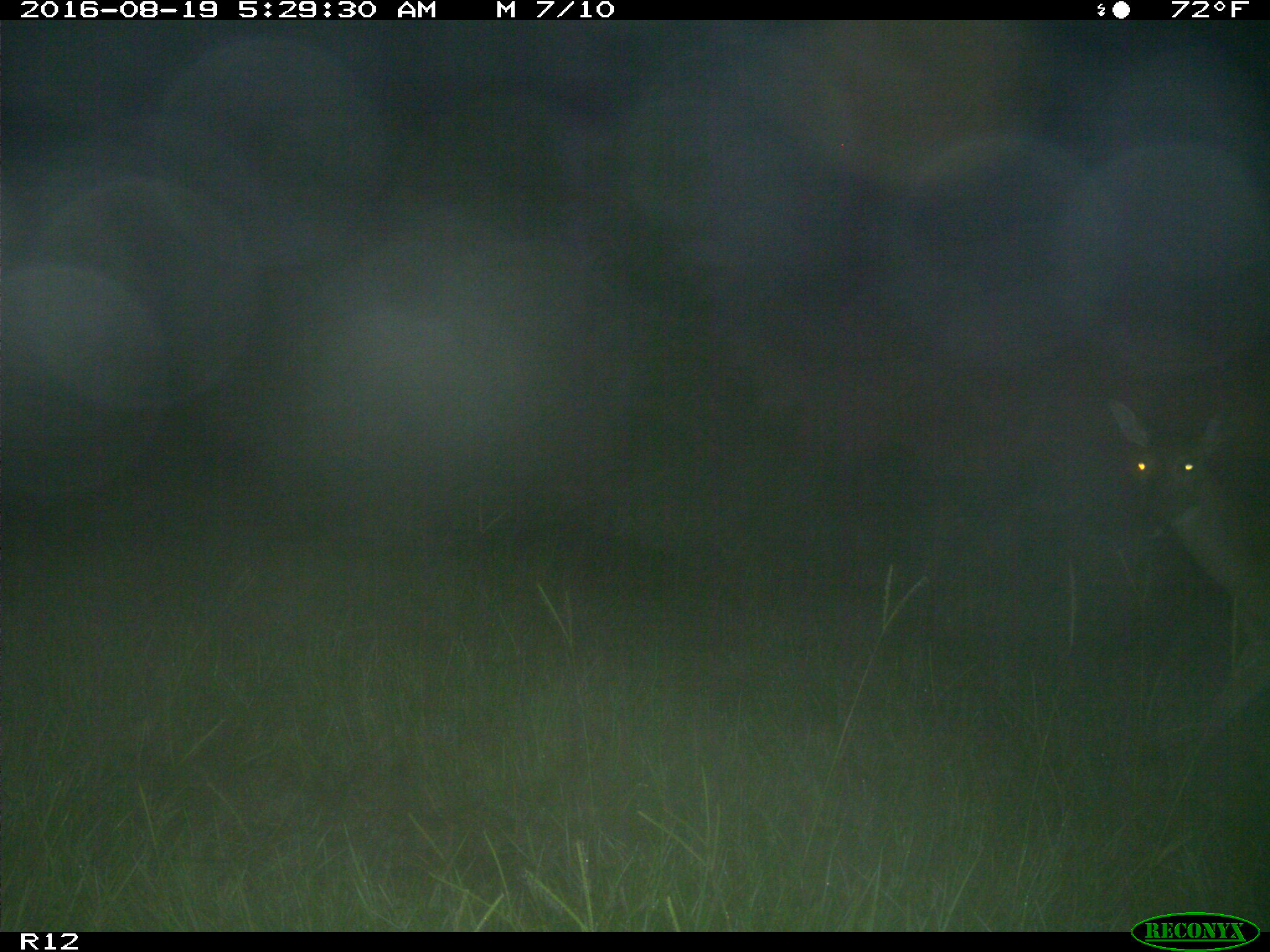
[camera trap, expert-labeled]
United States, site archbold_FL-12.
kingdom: Animalia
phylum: Chordata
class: Mammalia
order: Artiodactyla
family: Cervidae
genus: Odocoileus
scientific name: Odocoileus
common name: deer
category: unidentified deer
Unidentified deer (deer) (Odocoileus).